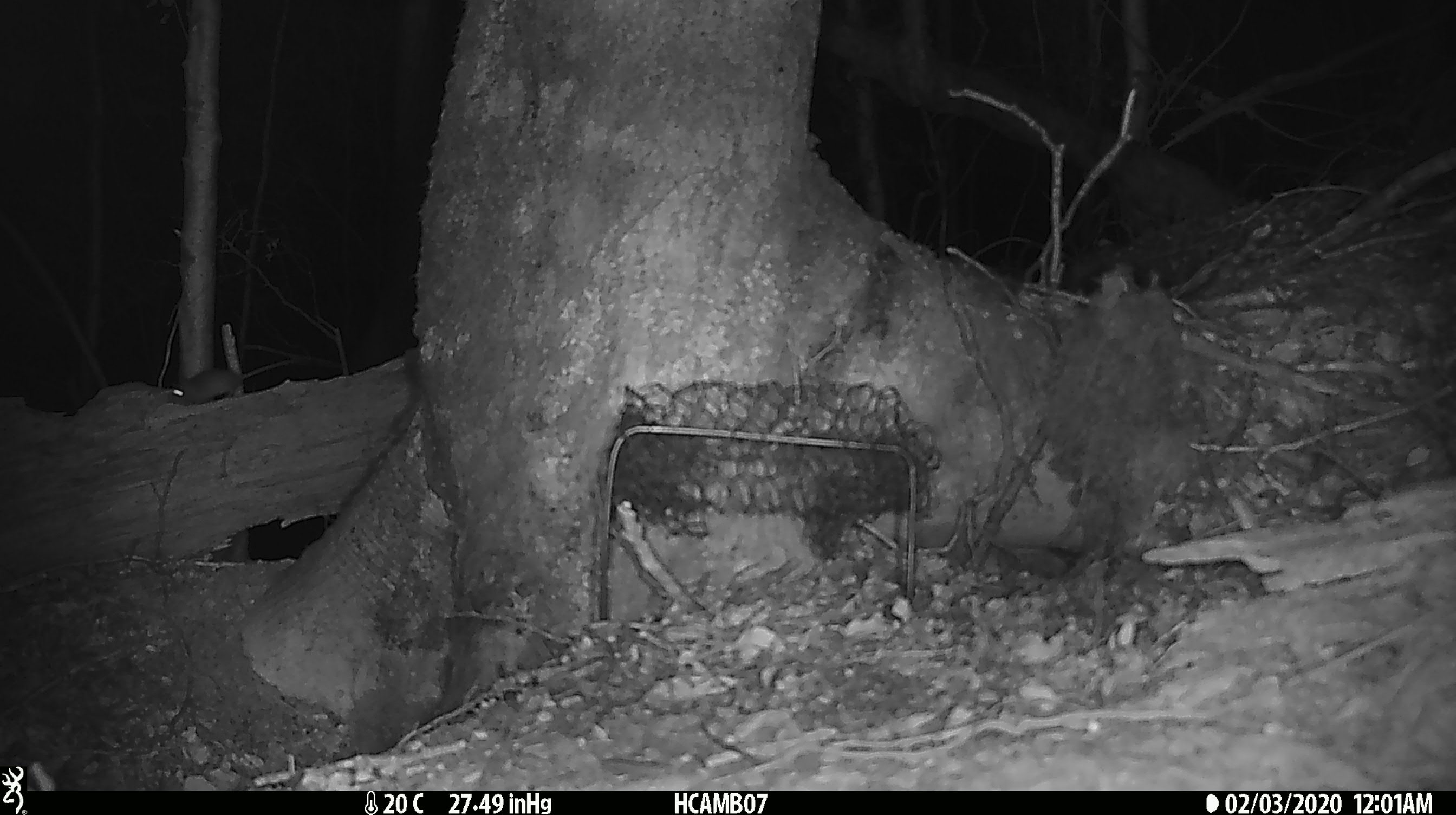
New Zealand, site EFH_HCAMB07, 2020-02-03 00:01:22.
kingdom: Animalia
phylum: Chordata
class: Mammalia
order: Rodentia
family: Muridae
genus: Mus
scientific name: Mus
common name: mouse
Mouse (Mus).